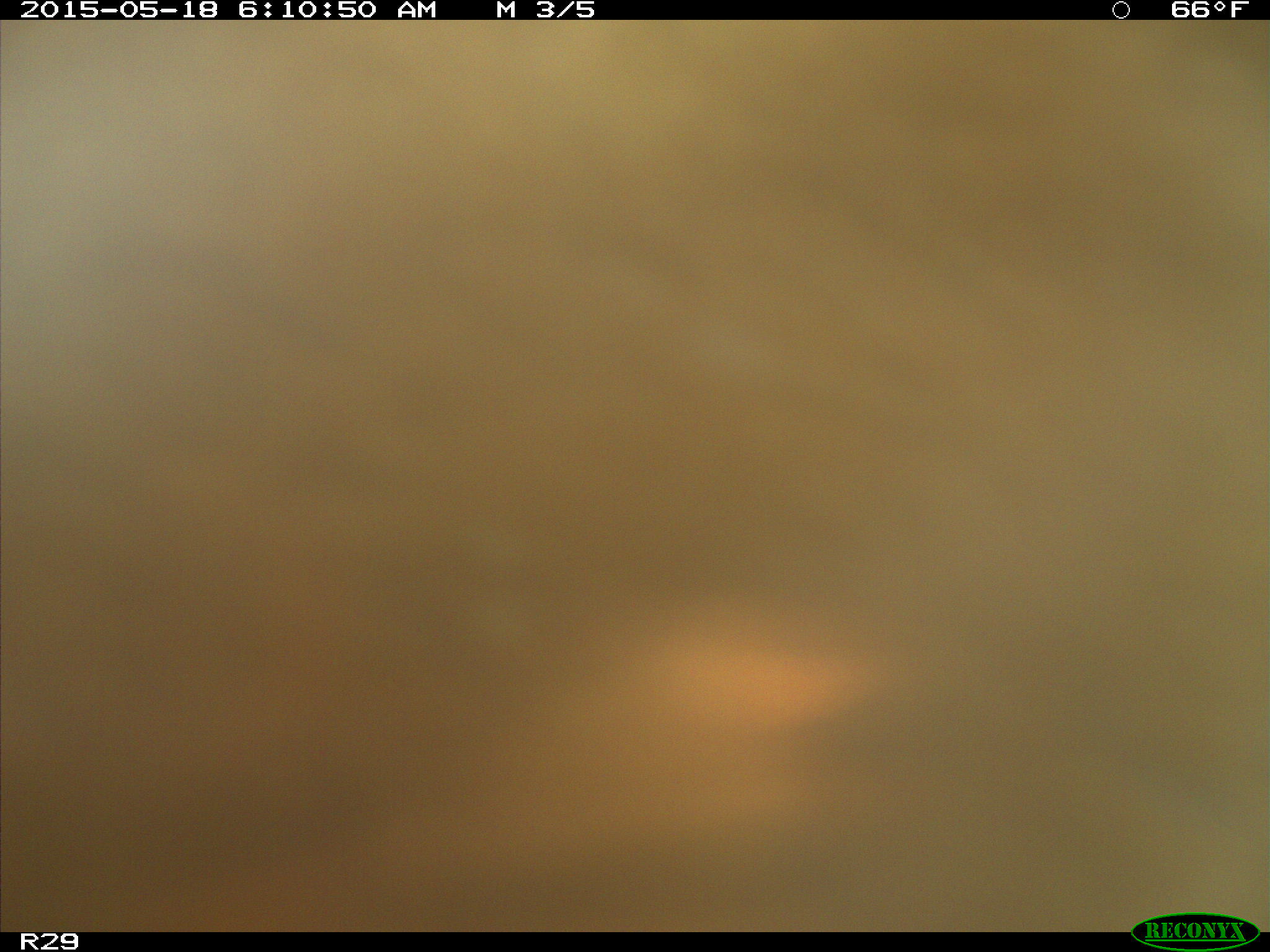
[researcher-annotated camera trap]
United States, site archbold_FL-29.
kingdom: Animalia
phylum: Chordata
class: Mammalia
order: Artiodactyla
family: Bovidae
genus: Bos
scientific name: Bos taurus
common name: domestic cow